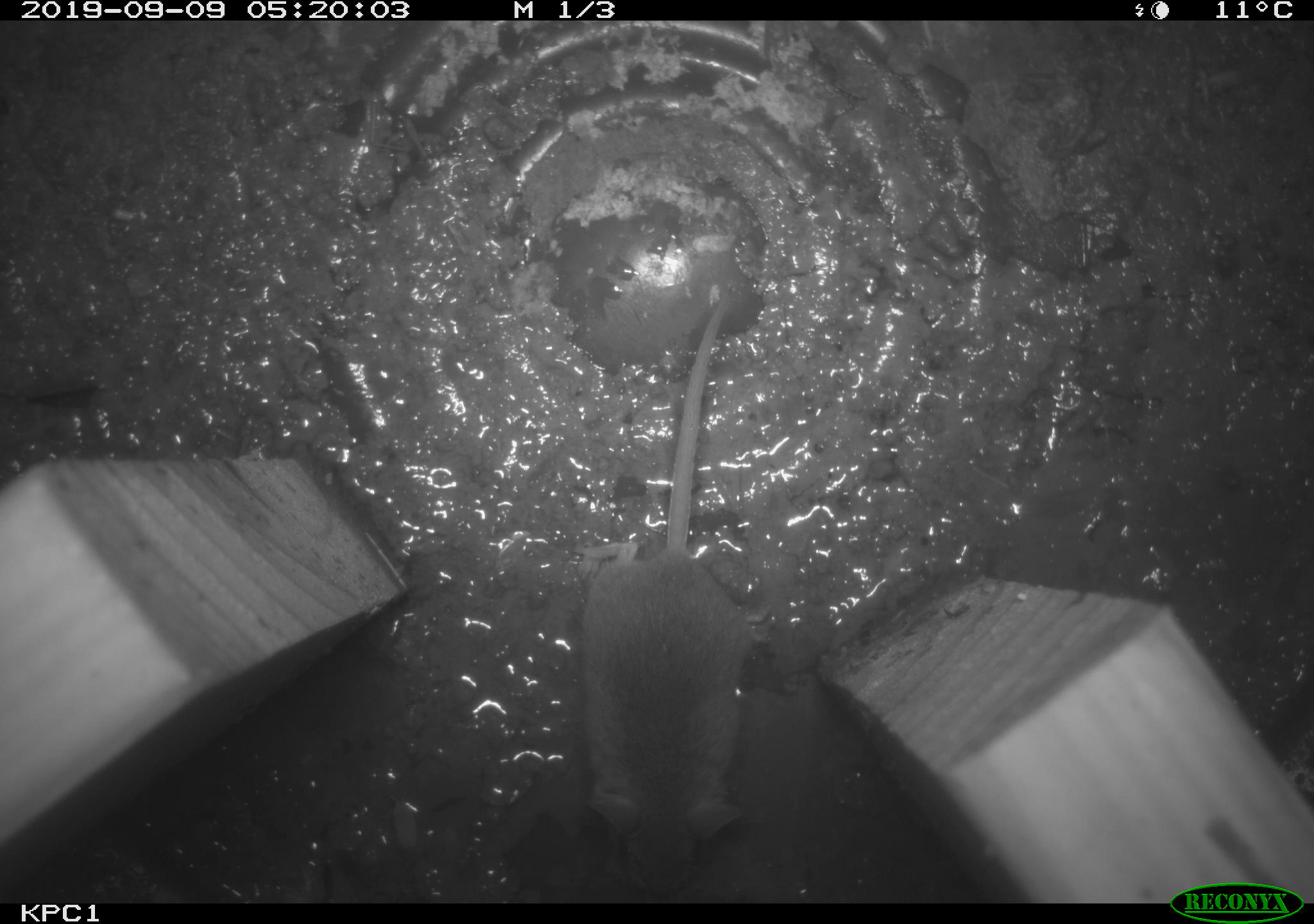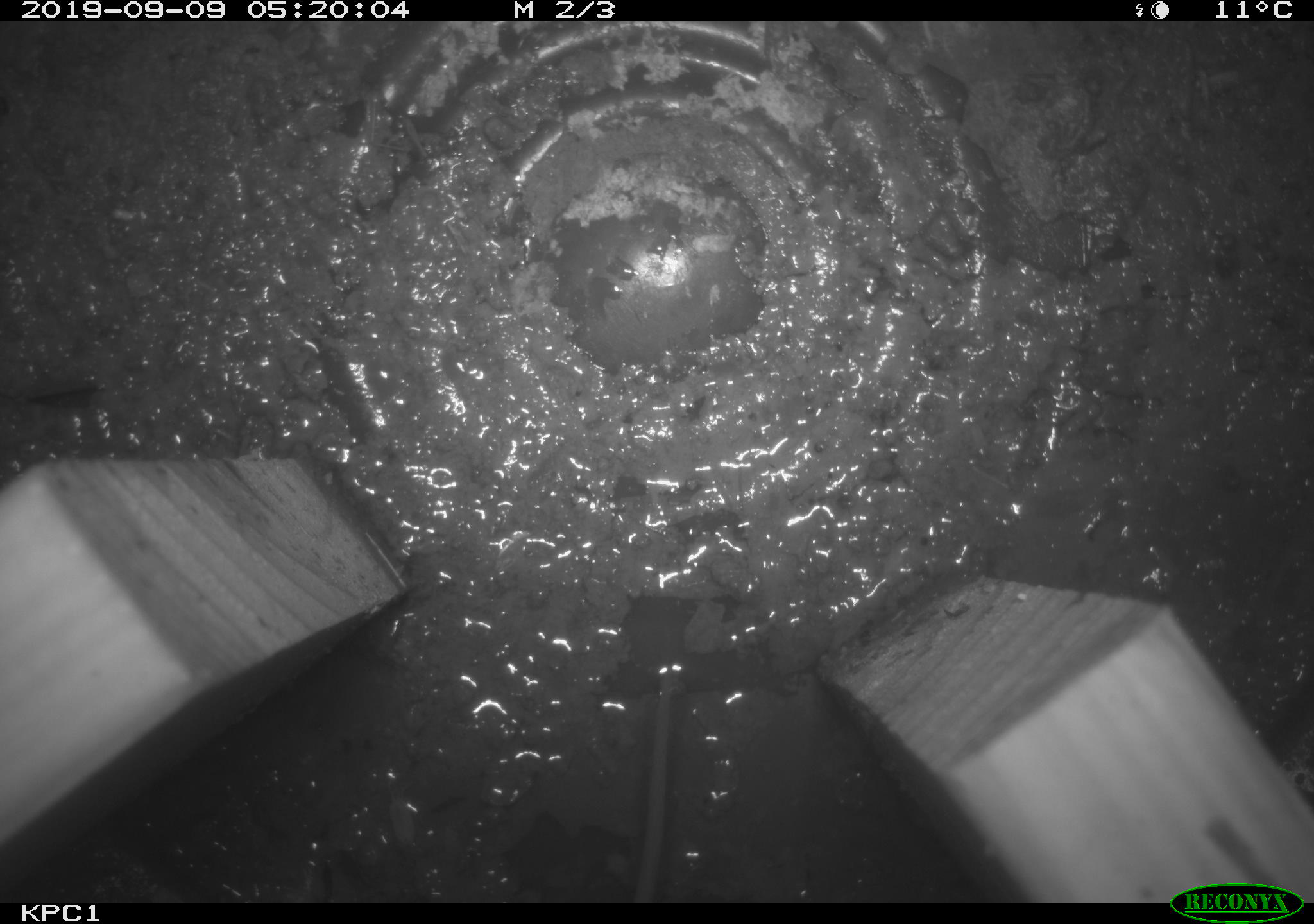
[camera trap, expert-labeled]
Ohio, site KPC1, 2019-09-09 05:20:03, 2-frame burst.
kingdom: Animalia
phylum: Chordata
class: Mammalia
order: Rodentia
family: Cricetidae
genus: Peromyscus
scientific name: Peromyscus leucopus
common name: white-footed mouse